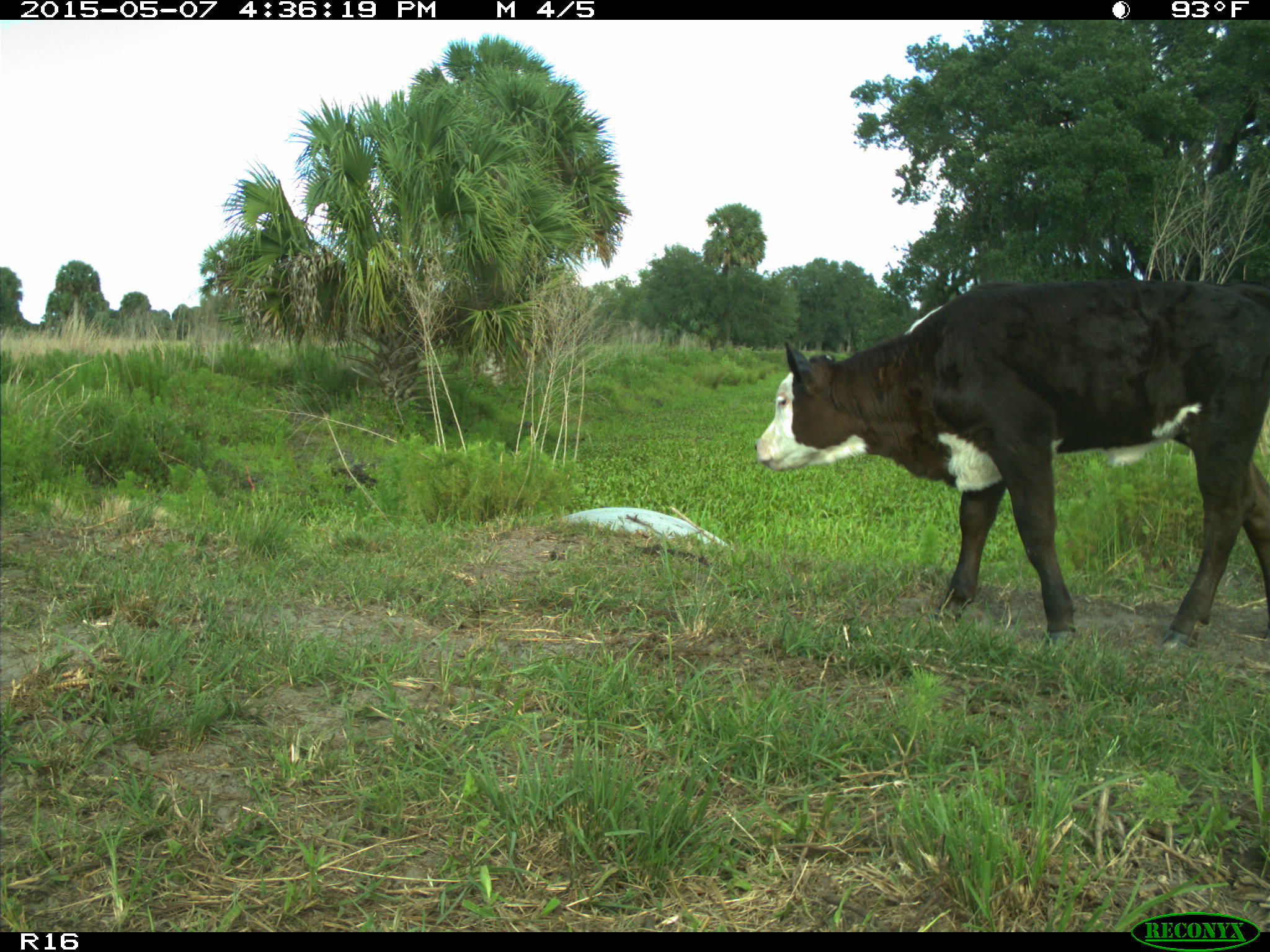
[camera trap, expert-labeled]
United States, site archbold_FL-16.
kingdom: Animalia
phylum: Chordata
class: Mammalia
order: Artiodactyla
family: Bovidae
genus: Bos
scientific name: Bos taurus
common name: domestic cow